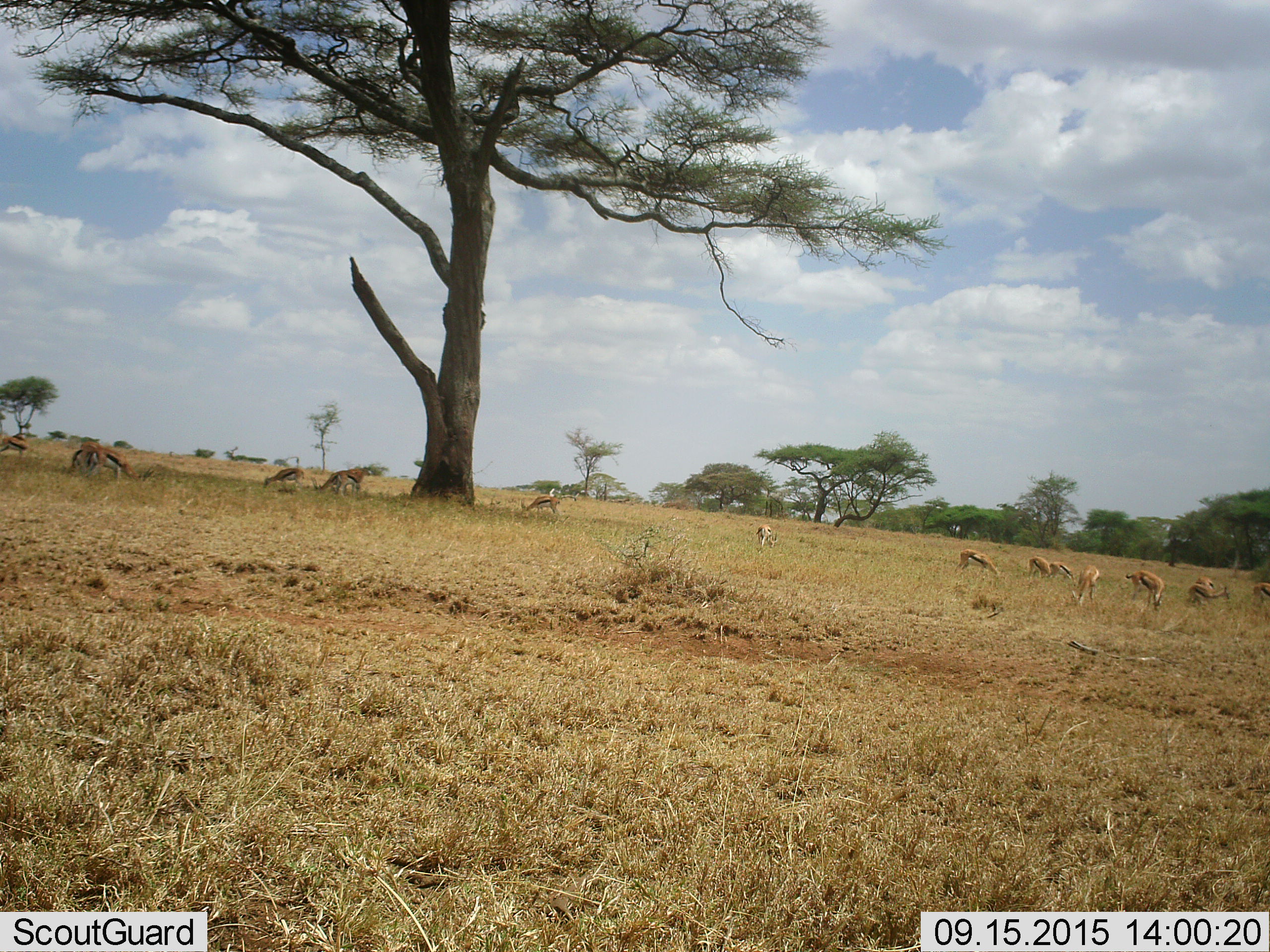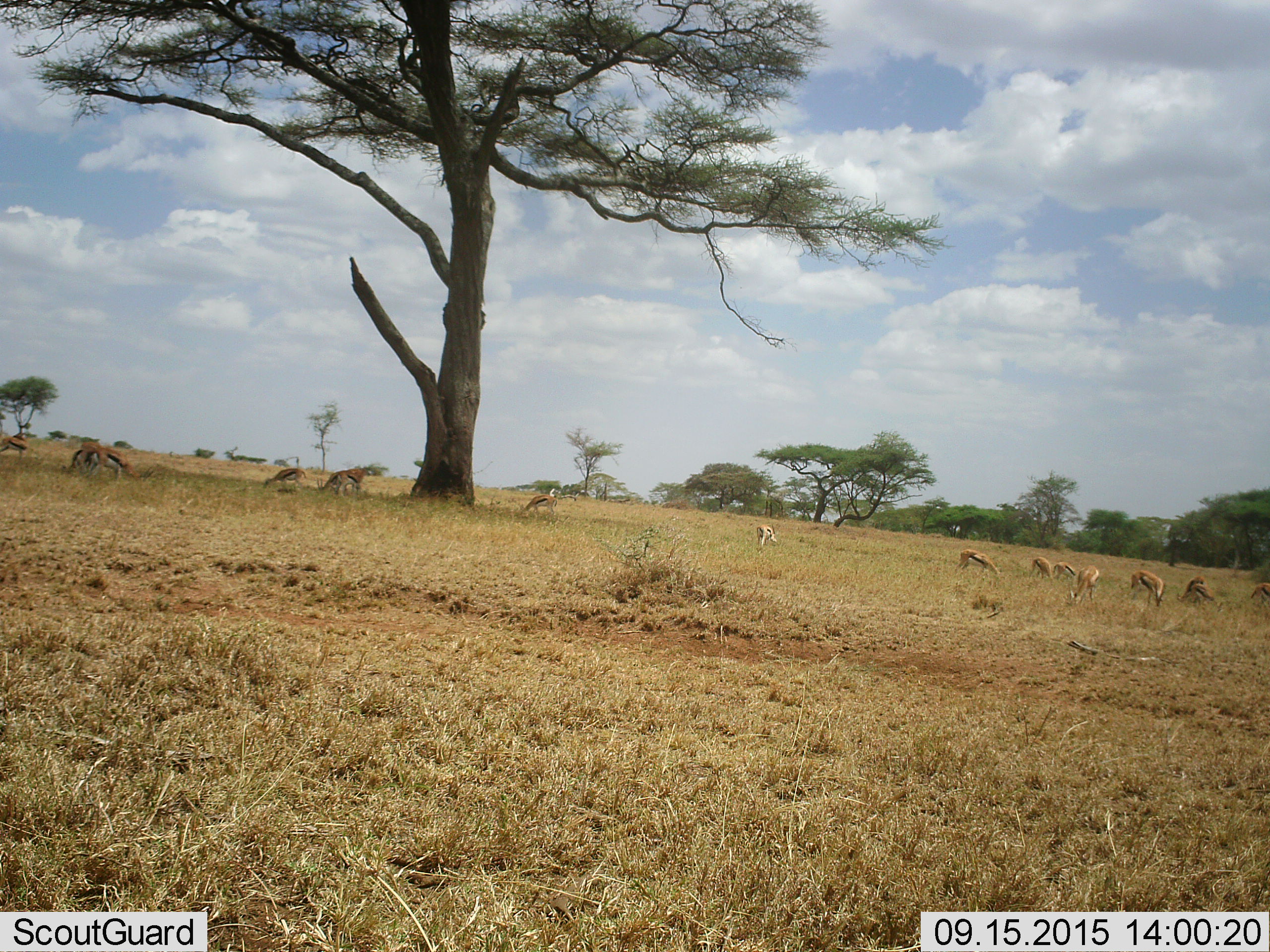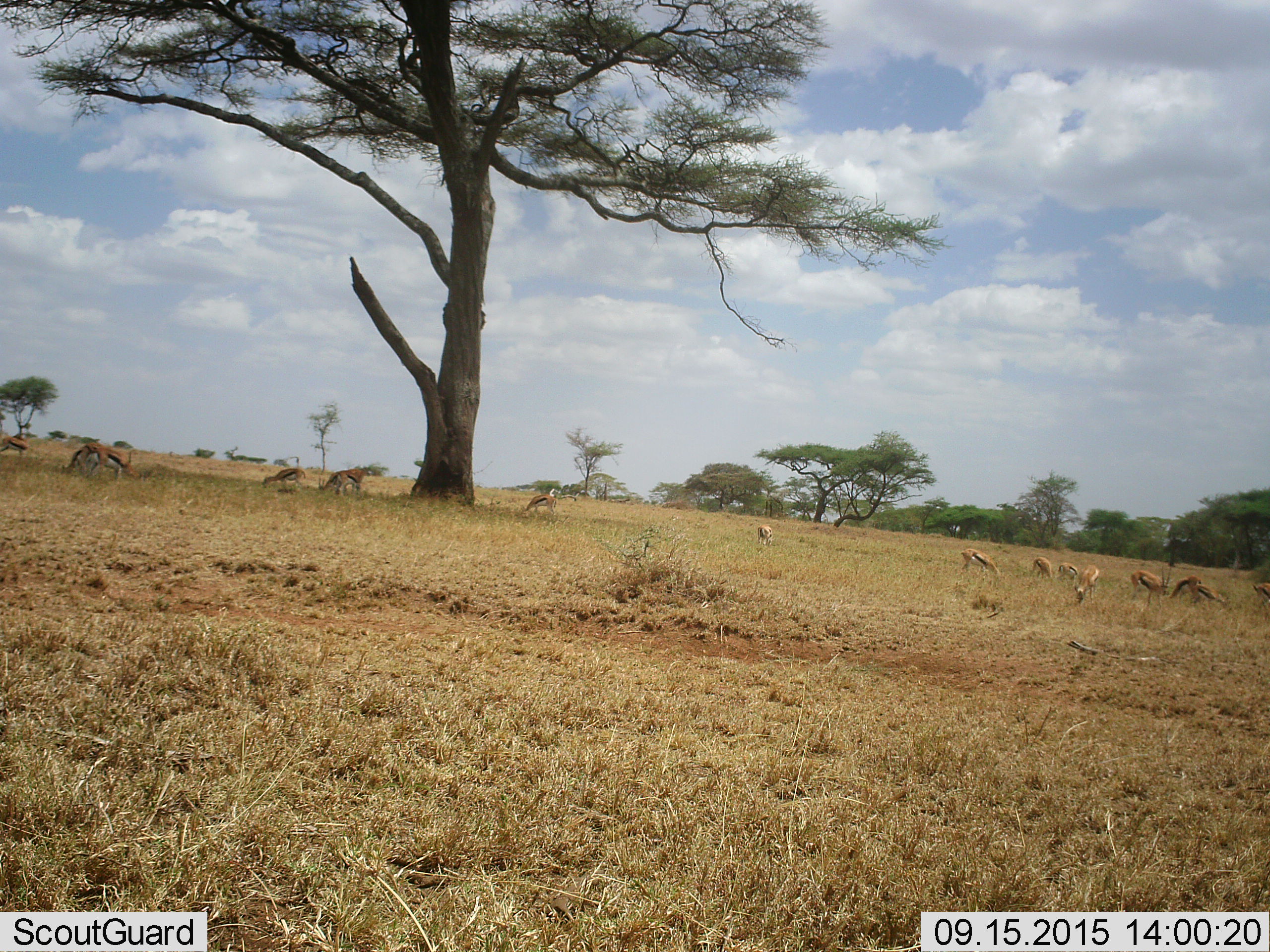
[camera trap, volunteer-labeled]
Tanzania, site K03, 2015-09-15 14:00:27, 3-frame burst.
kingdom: Animalia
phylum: Chordata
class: Mammalia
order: Artiodactyla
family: Bovidae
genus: Eudorcas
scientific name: Eudorcas thomsonii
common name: thomson's gazelle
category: gazellethomsons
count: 11-50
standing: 22%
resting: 0%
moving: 44%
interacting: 0%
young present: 11%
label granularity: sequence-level